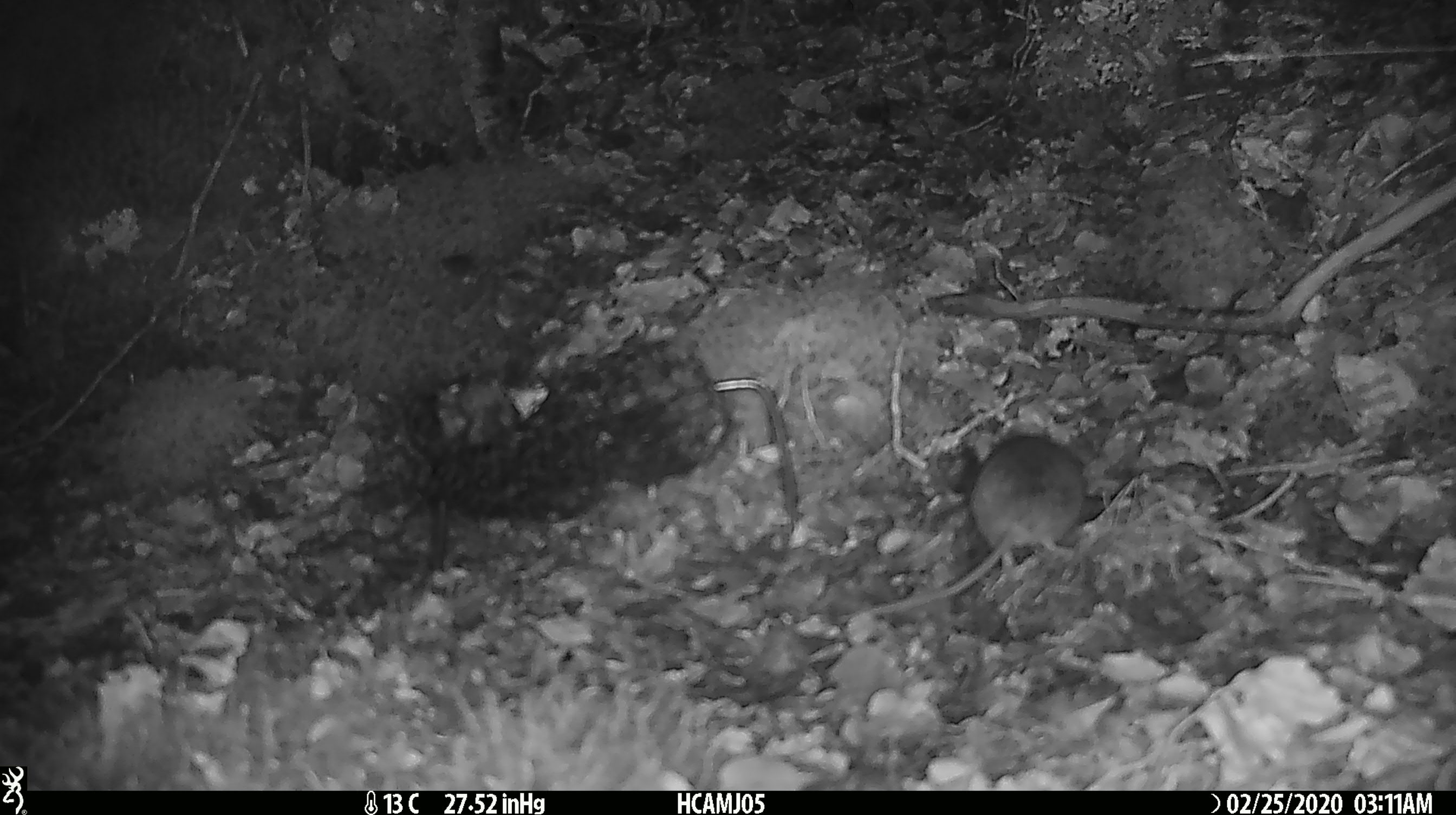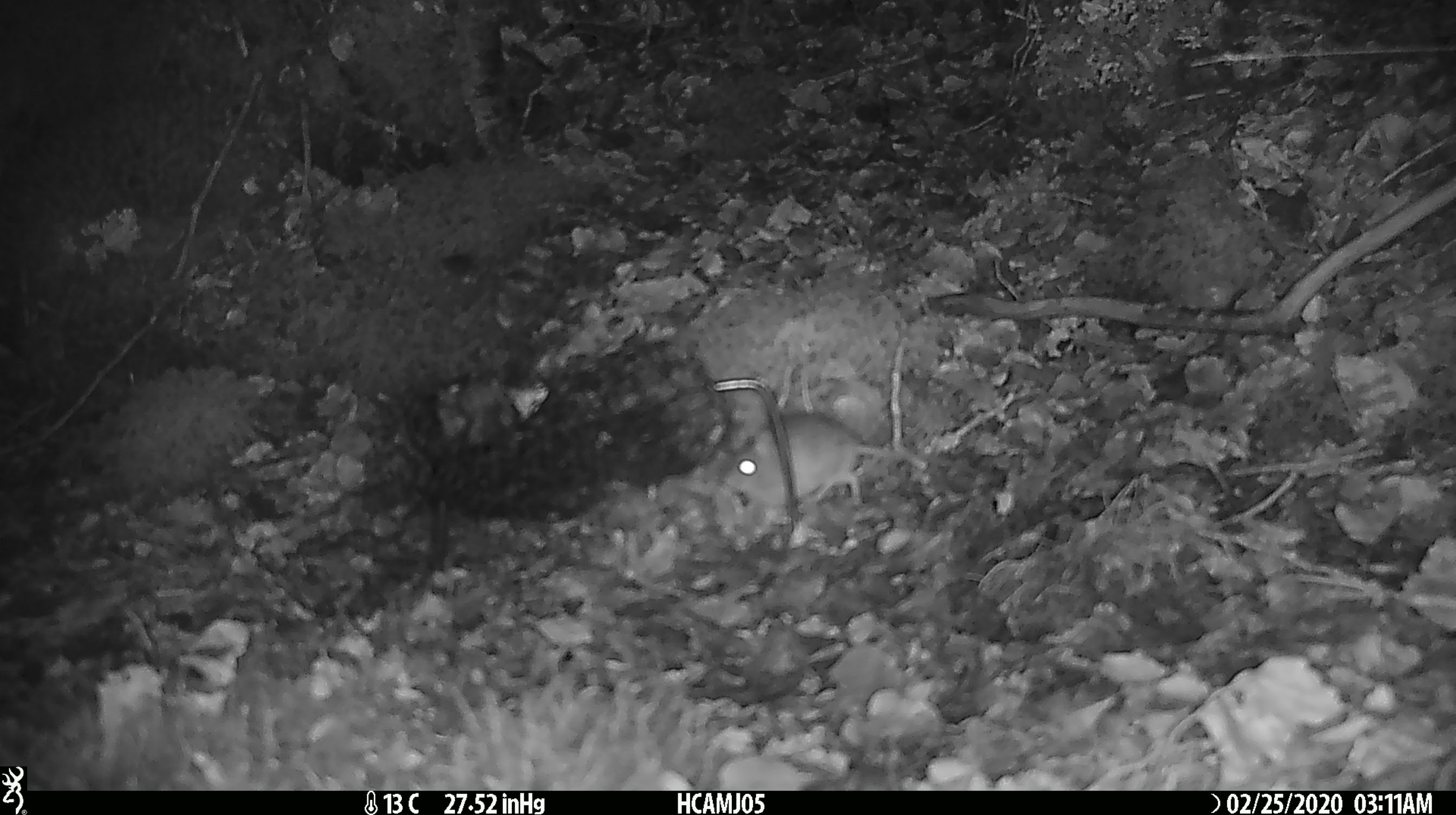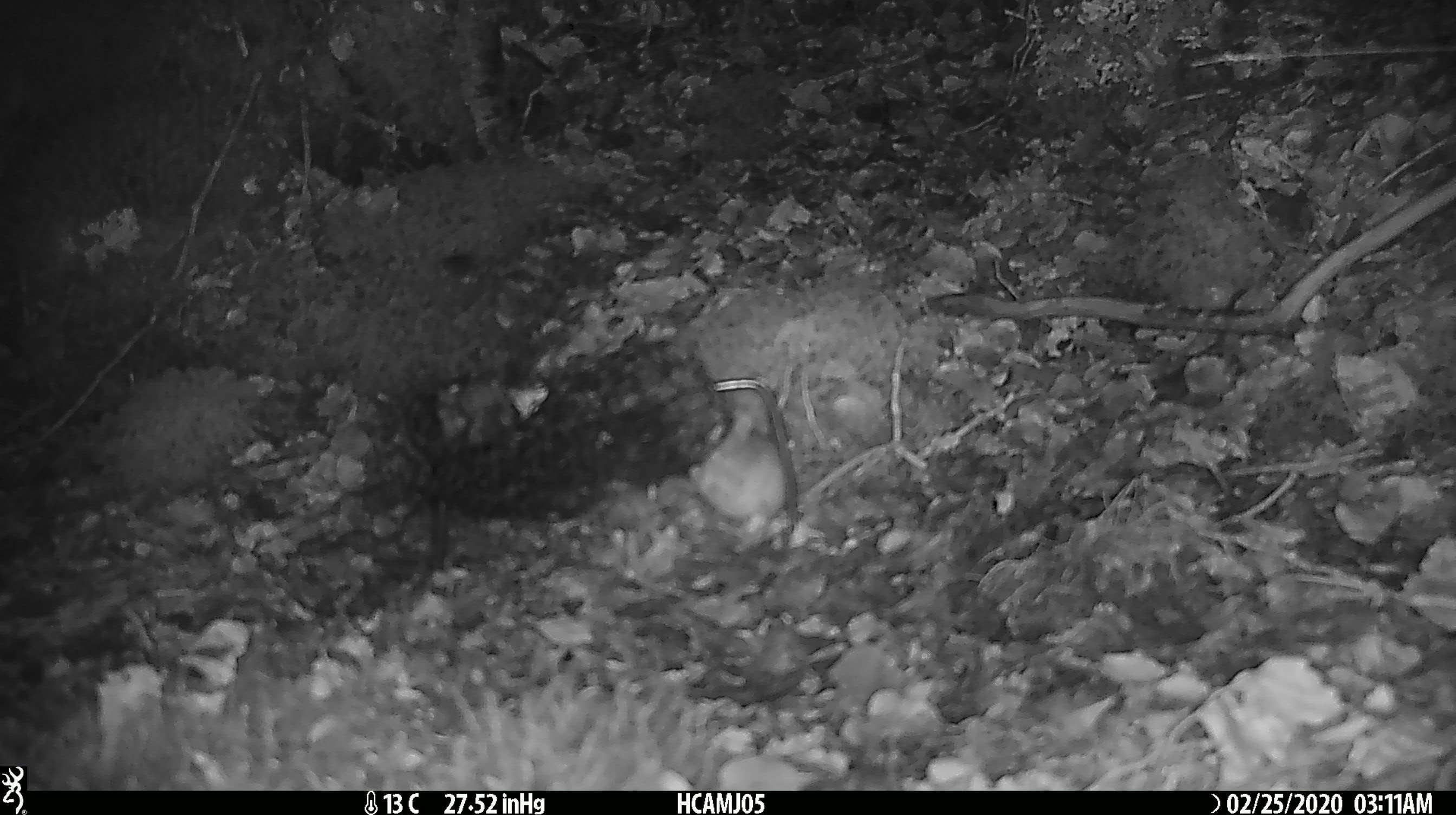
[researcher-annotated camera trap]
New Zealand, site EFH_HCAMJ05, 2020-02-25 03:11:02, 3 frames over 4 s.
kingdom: Animalia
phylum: Chordata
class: Mammalia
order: Rodentia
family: Muridae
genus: Mus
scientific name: Mus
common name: mouse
Mouse (Mus).